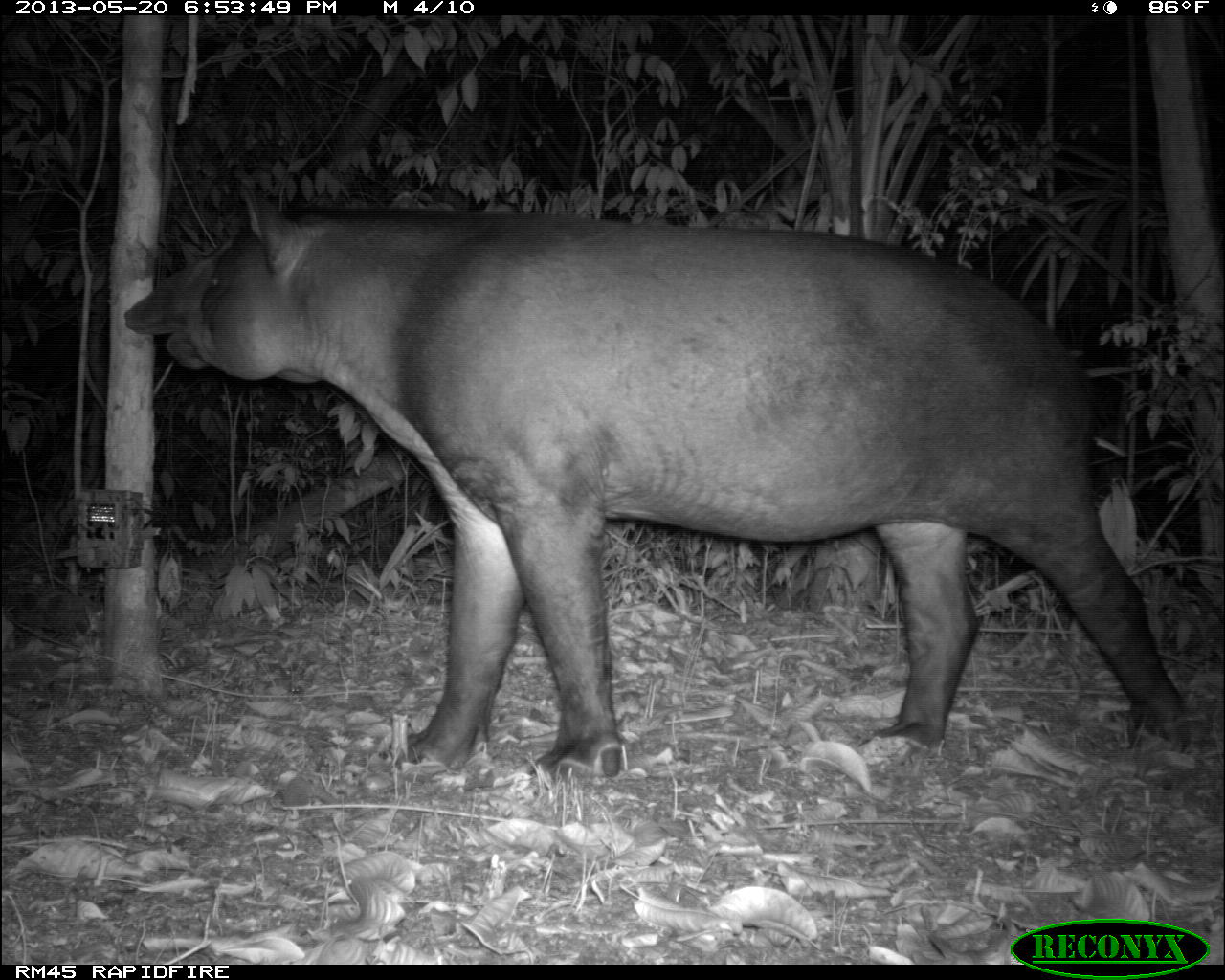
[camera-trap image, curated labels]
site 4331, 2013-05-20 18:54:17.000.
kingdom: Animalia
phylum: Chordata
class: Mammalia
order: Perissodactyla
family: Tapiridae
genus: Tapirus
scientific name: Tapirus bairdii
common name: baird's tapir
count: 1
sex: male